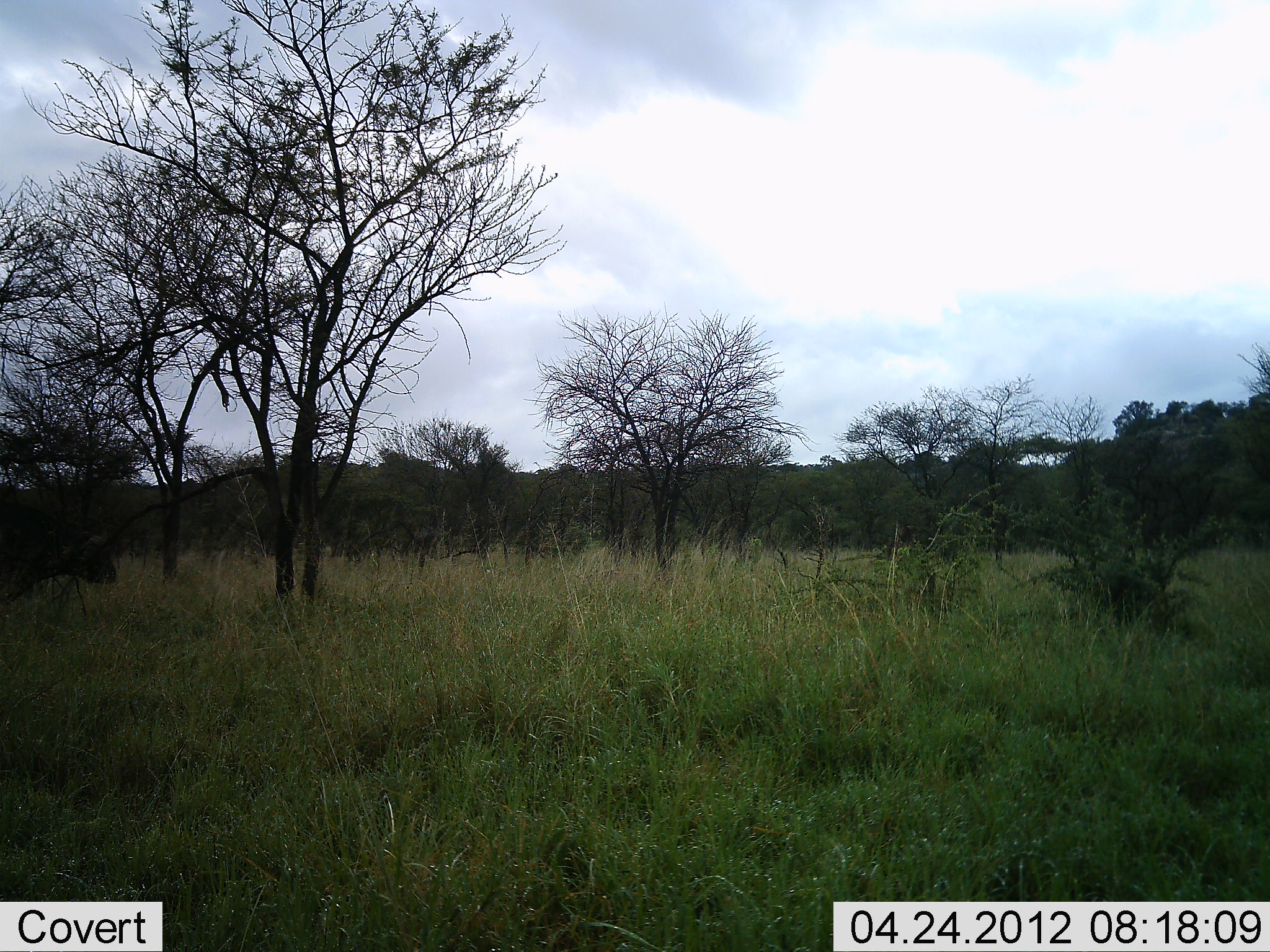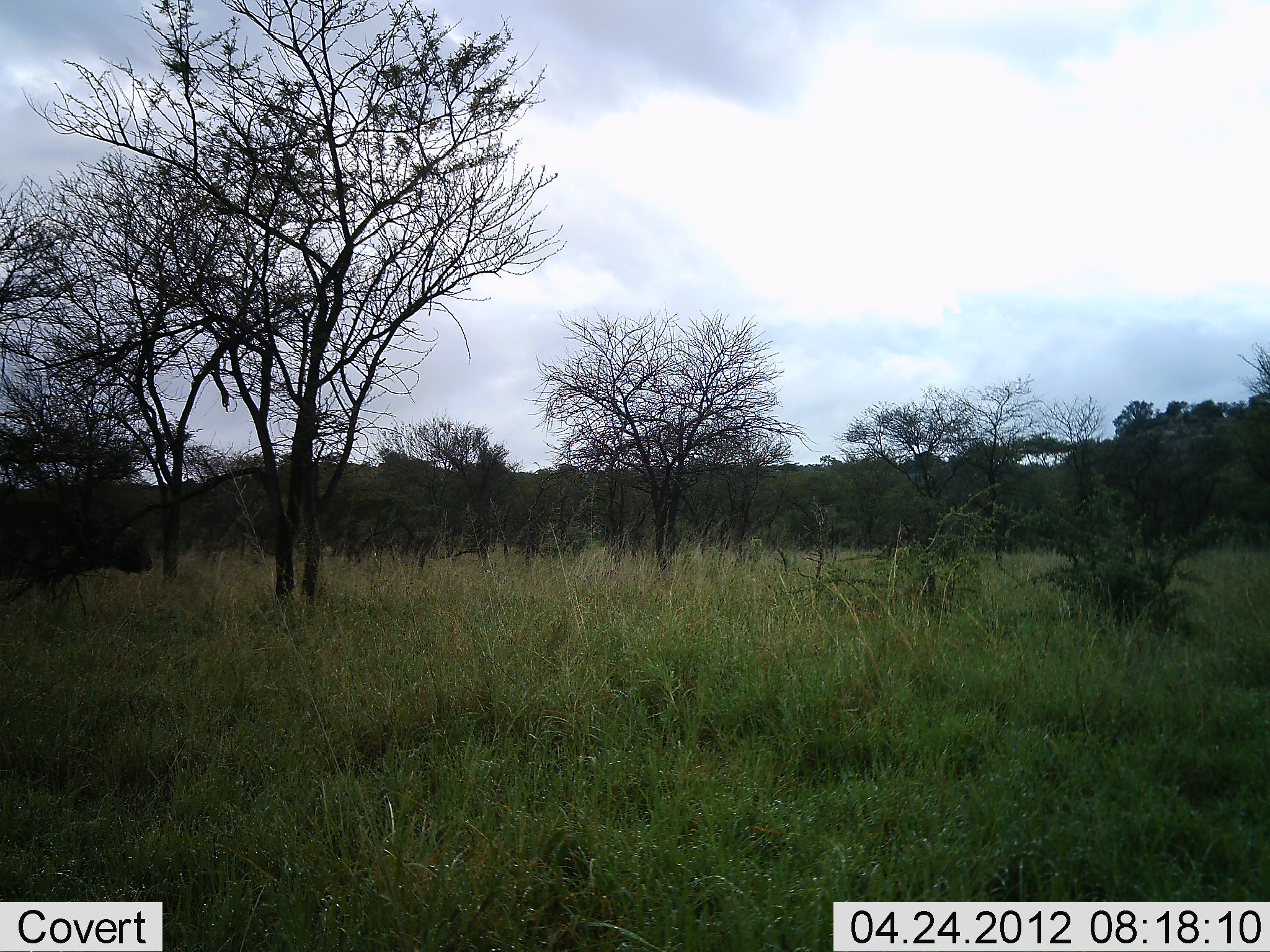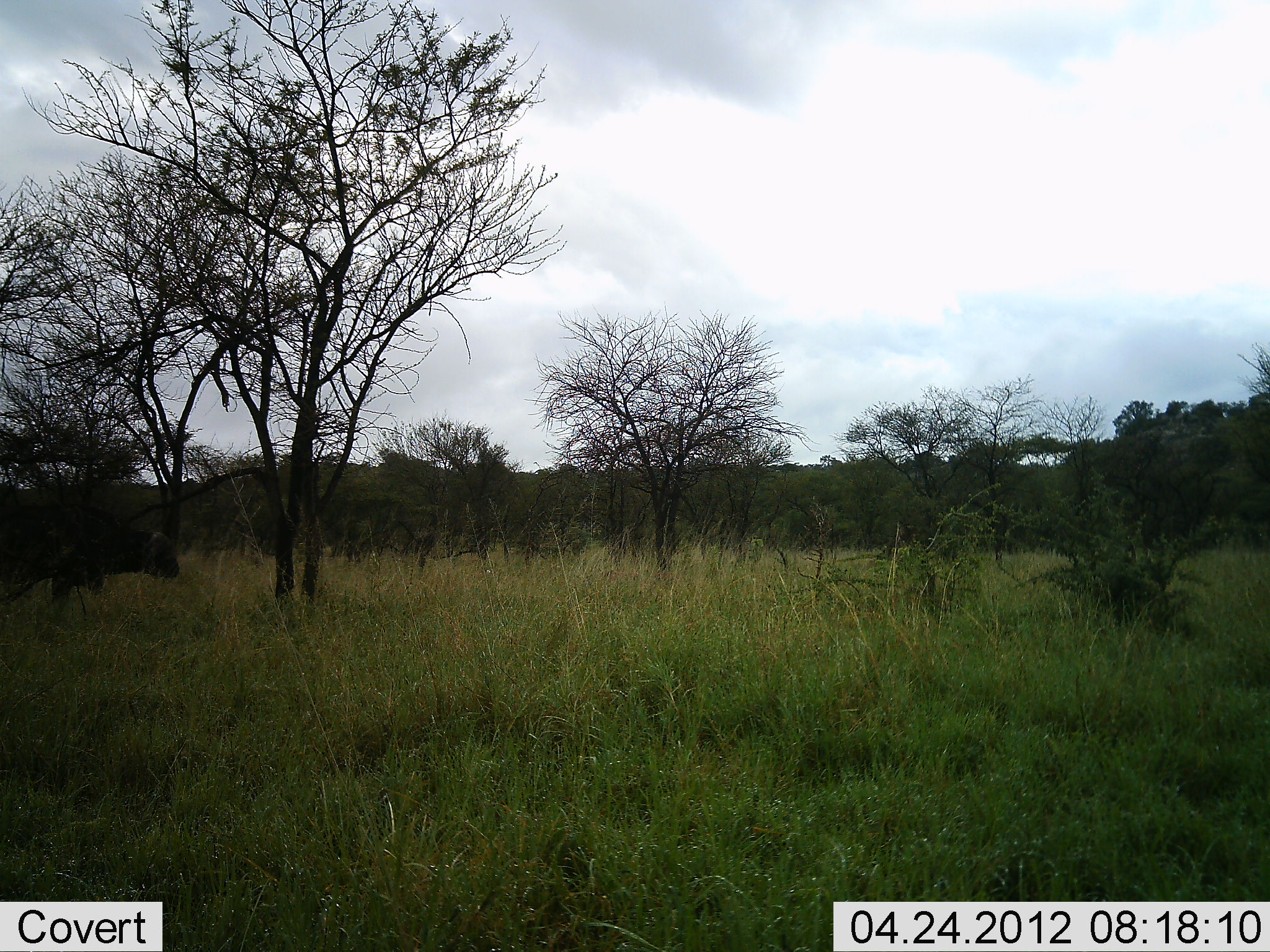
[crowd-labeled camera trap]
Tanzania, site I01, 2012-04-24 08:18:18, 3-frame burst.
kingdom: Animalia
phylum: Chordata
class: Mammalia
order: Artiodactyla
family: Bovidae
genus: Syncerus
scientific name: Syncerus caffer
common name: cape buffalo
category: buffalo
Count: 1.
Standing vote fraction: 0%.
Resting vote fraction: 0%.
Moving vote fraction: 100%.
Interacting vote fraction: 0%.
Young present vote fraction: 0%.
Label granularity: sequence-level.